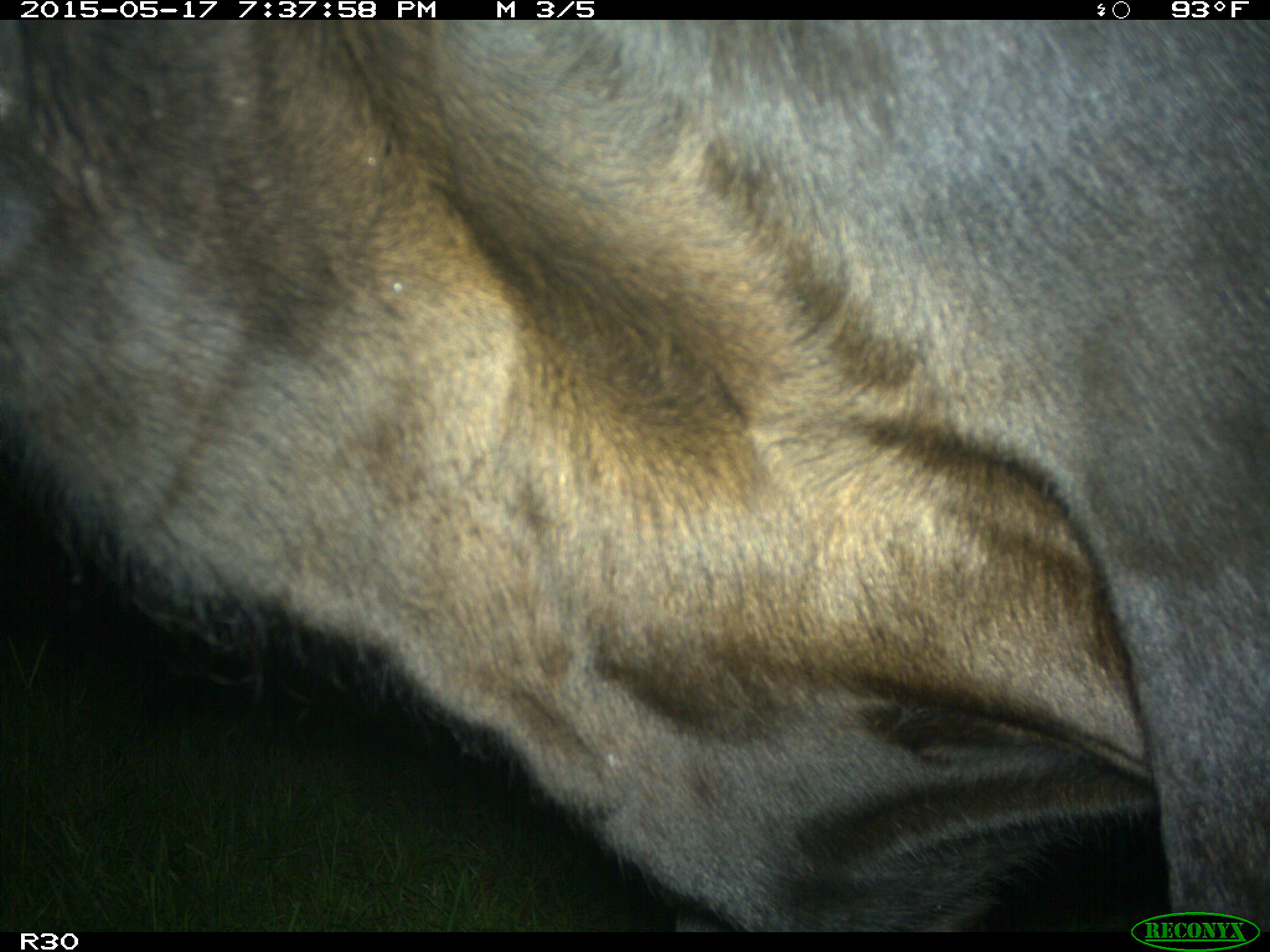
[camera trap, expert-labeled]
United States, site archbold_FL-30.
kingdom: Animalia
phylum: Chordata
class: Mammalia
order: Artiodactyla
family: Bovidae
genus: Bos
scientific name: Bos taurus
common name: domestic cow